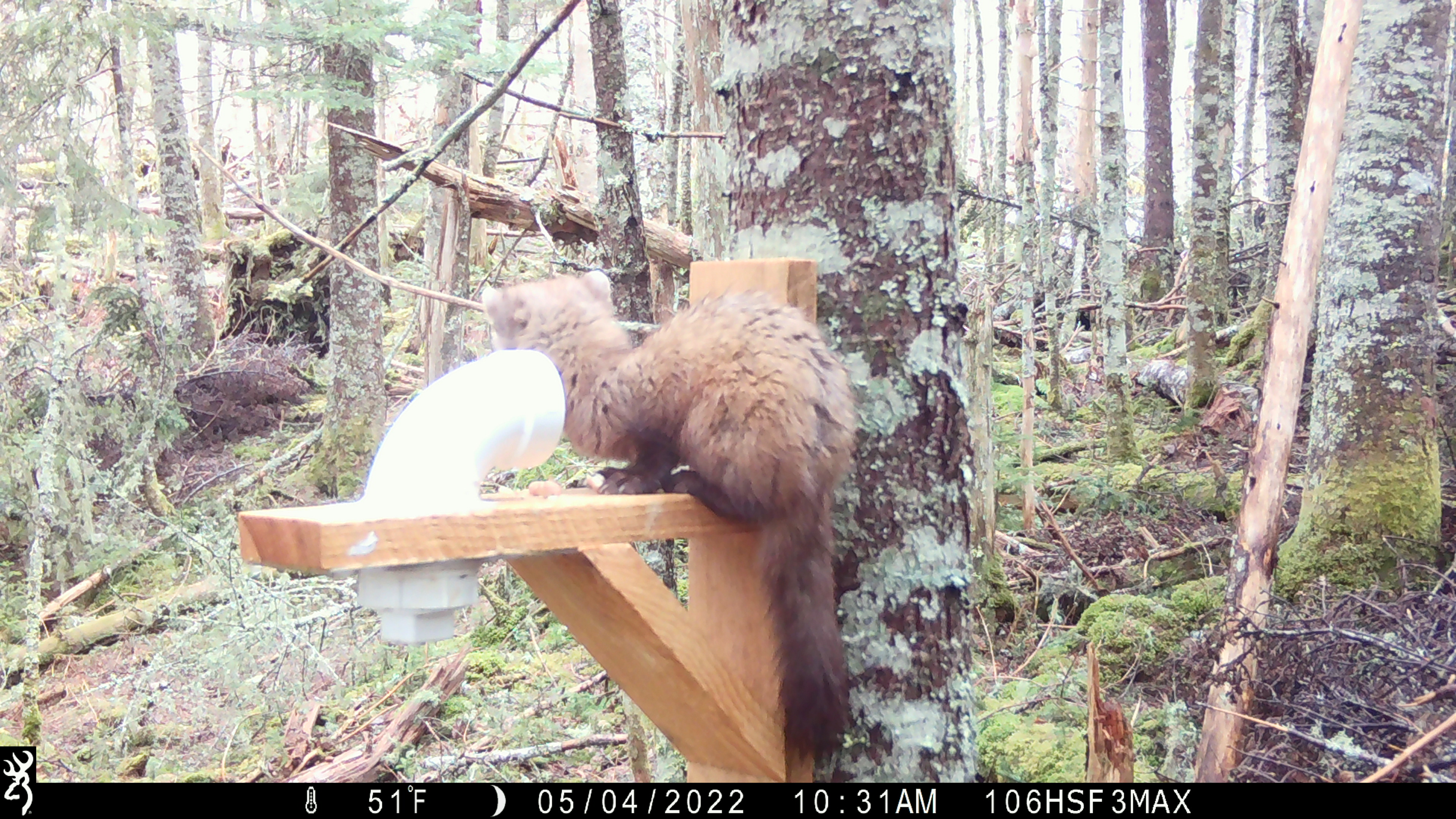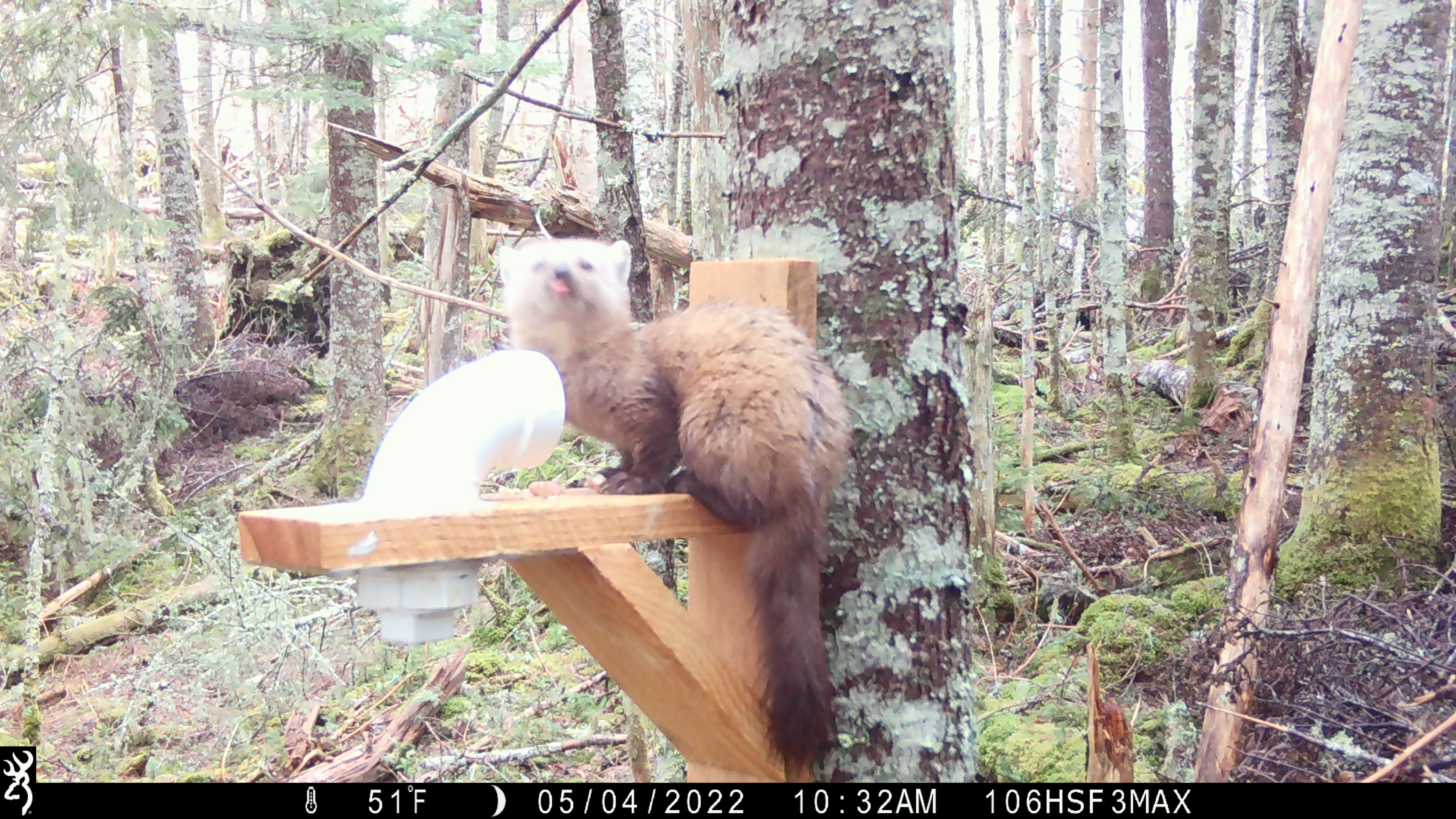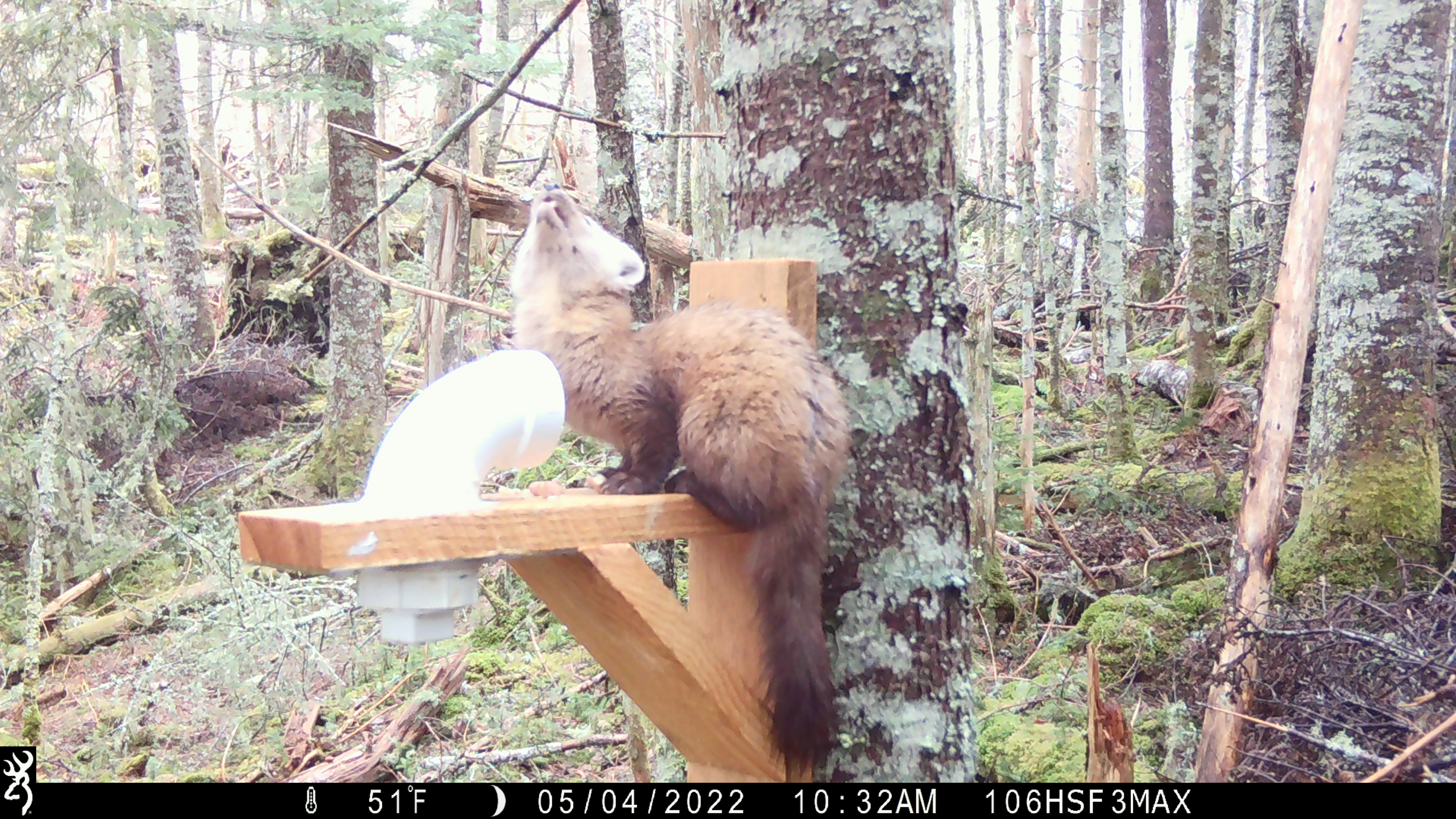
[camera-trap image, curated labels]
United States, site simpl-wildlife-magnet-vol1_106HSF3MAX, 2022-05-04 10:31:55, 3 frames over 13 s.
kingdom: Animalia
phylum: Chordata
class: Mammalia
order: Carnivora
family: Mustelidae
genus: Martes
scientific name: Martes americana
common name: american marten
American marten (Martes americana).